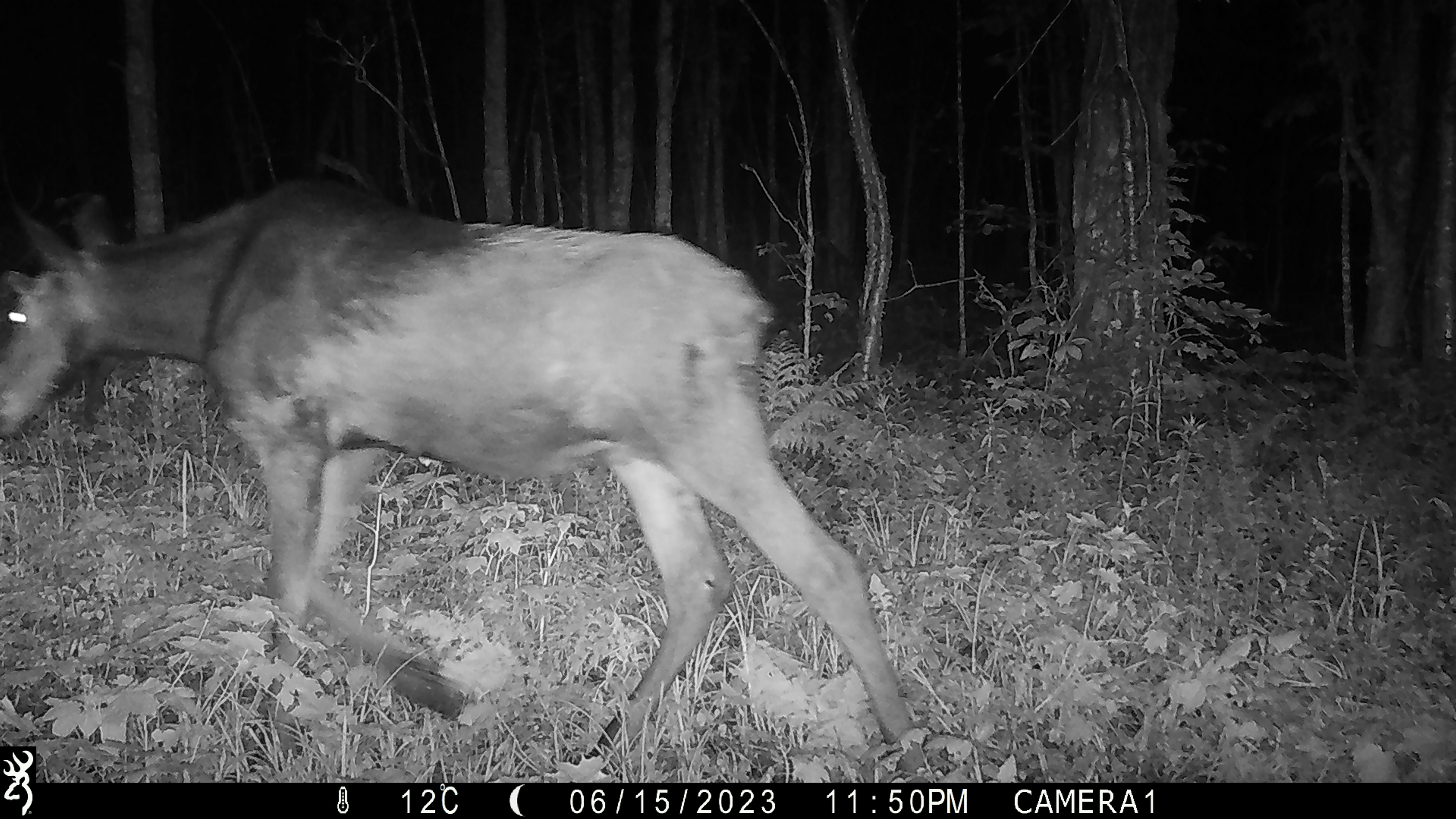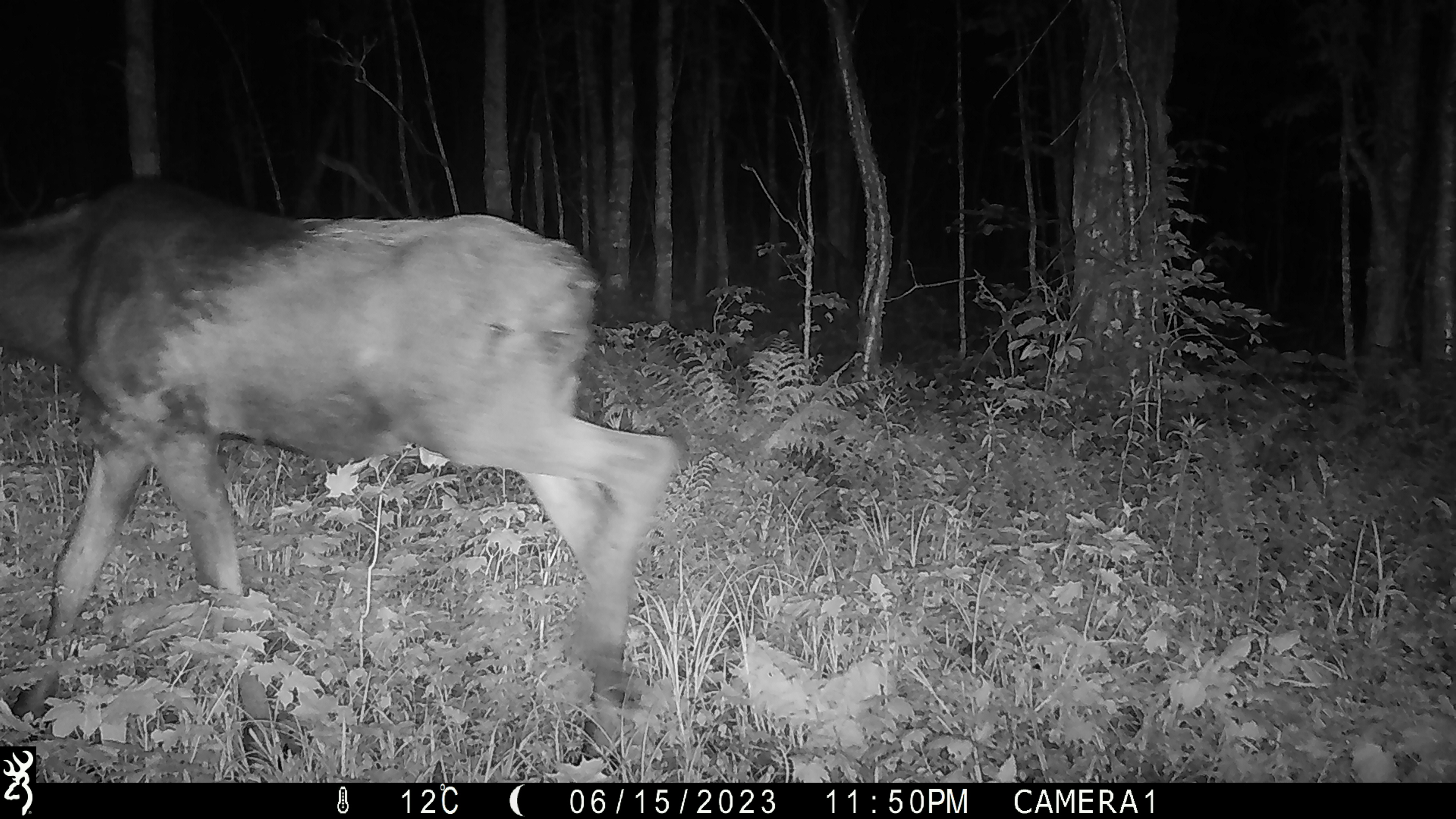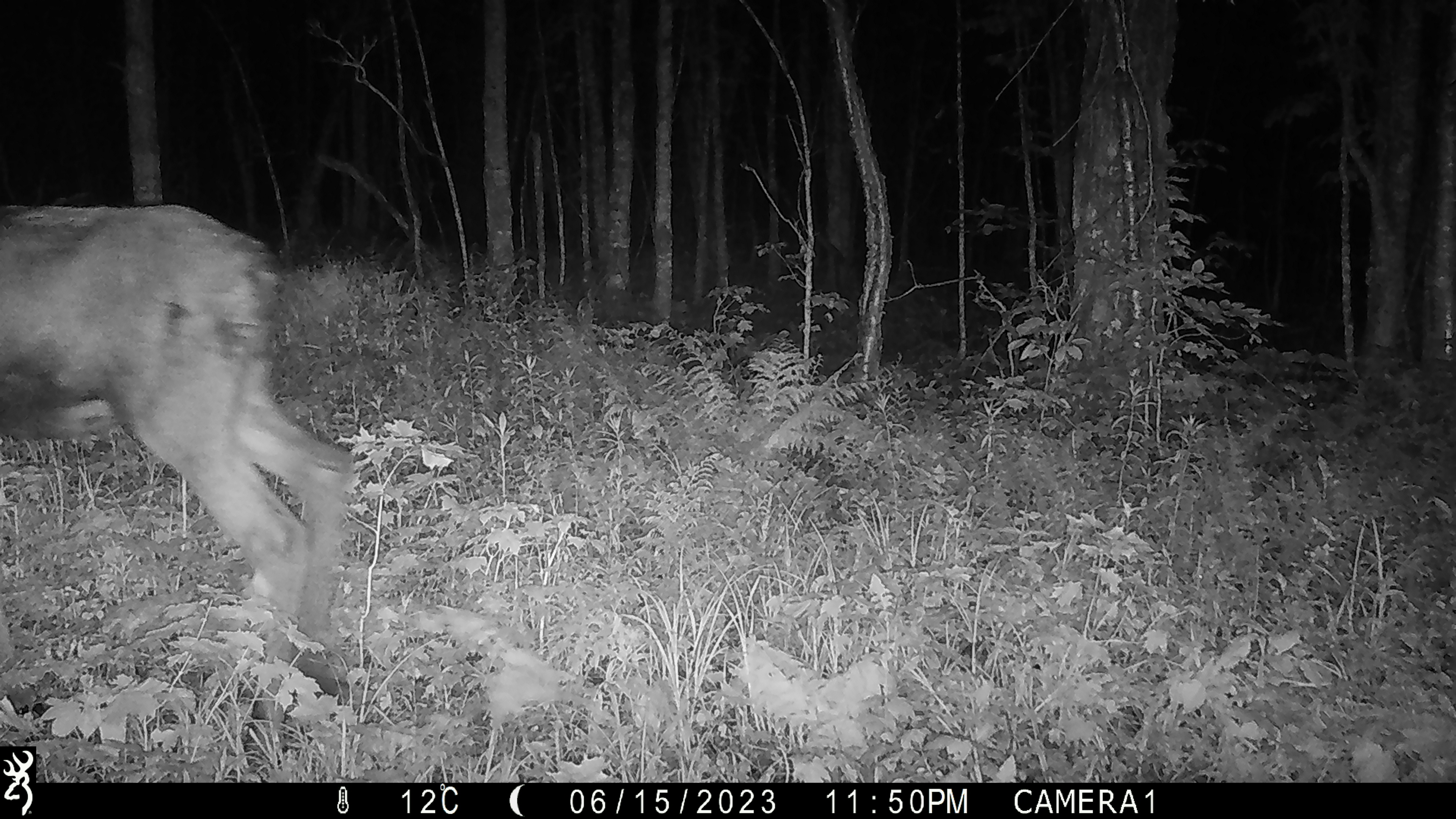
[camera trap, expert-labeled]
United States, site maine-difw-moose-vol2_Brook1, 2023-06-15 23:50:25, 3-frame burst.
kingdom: Animalia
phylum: Chordata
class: Mammalia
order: Artiodactyla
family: Cervidae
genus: Alces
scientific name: Alces alces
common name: moose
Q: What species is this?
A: Moose (Alces alces).